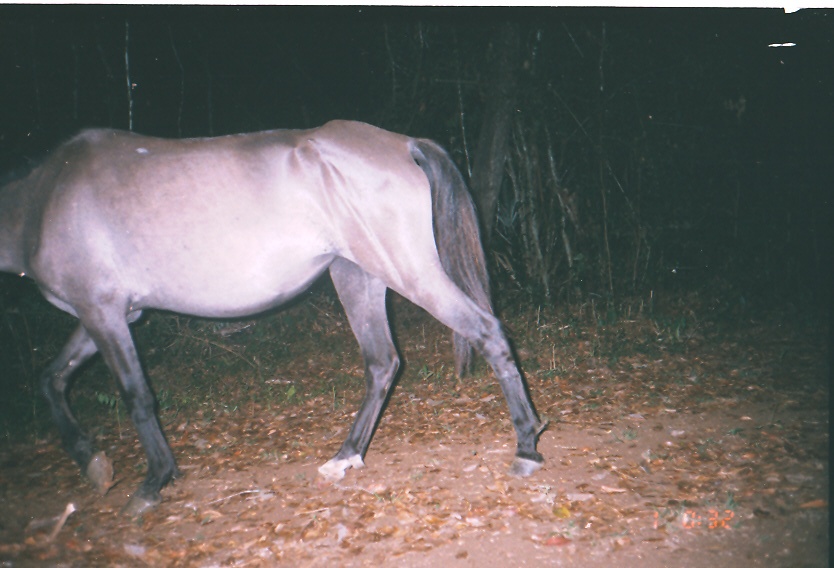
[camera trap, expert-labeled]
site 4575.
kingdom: Animalia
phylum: Chordata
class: Mammalia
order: Perissodactyla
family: Equidae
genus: Equus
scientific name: Equus ferus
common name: wild horse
Equus ferus (wild horse).